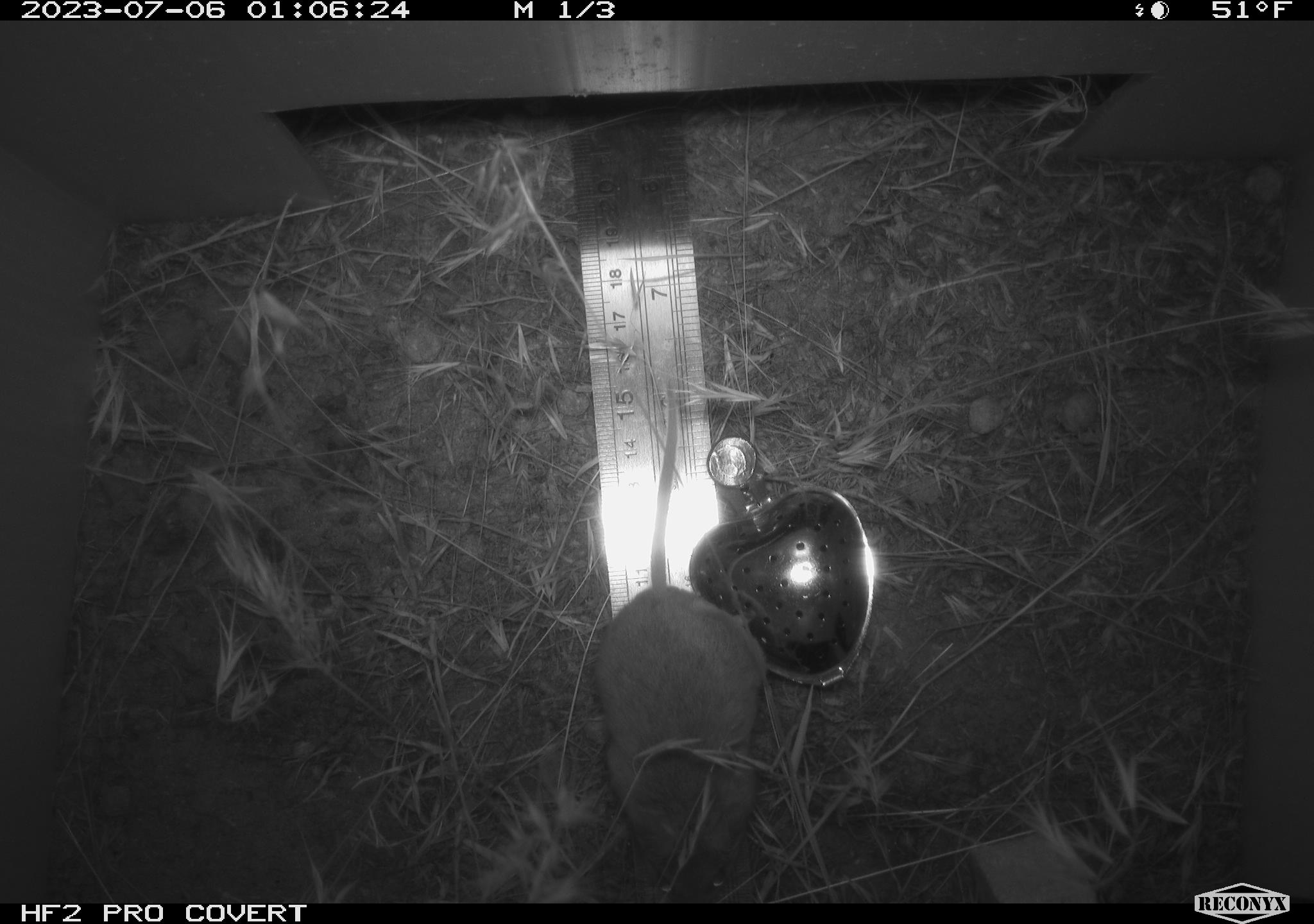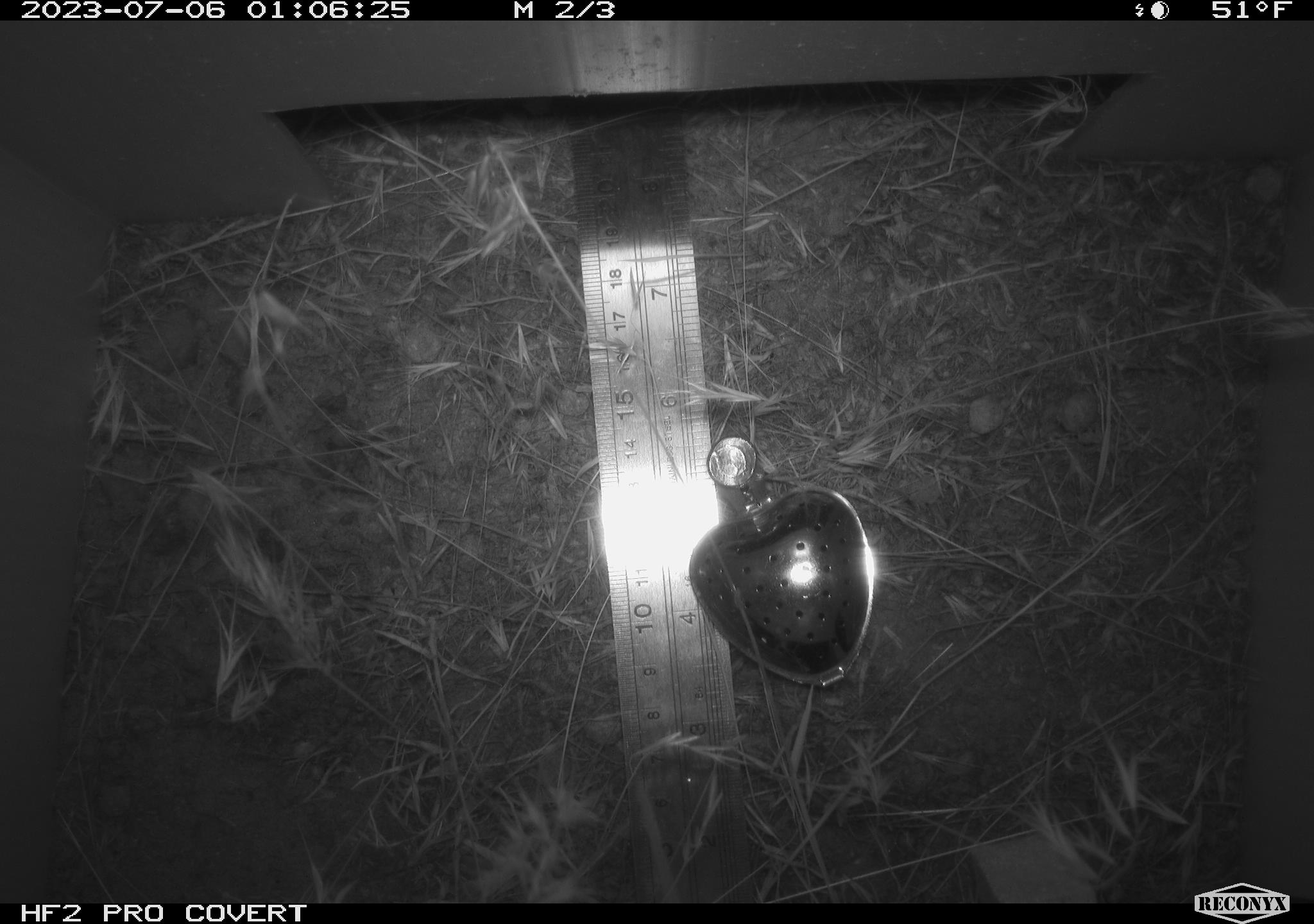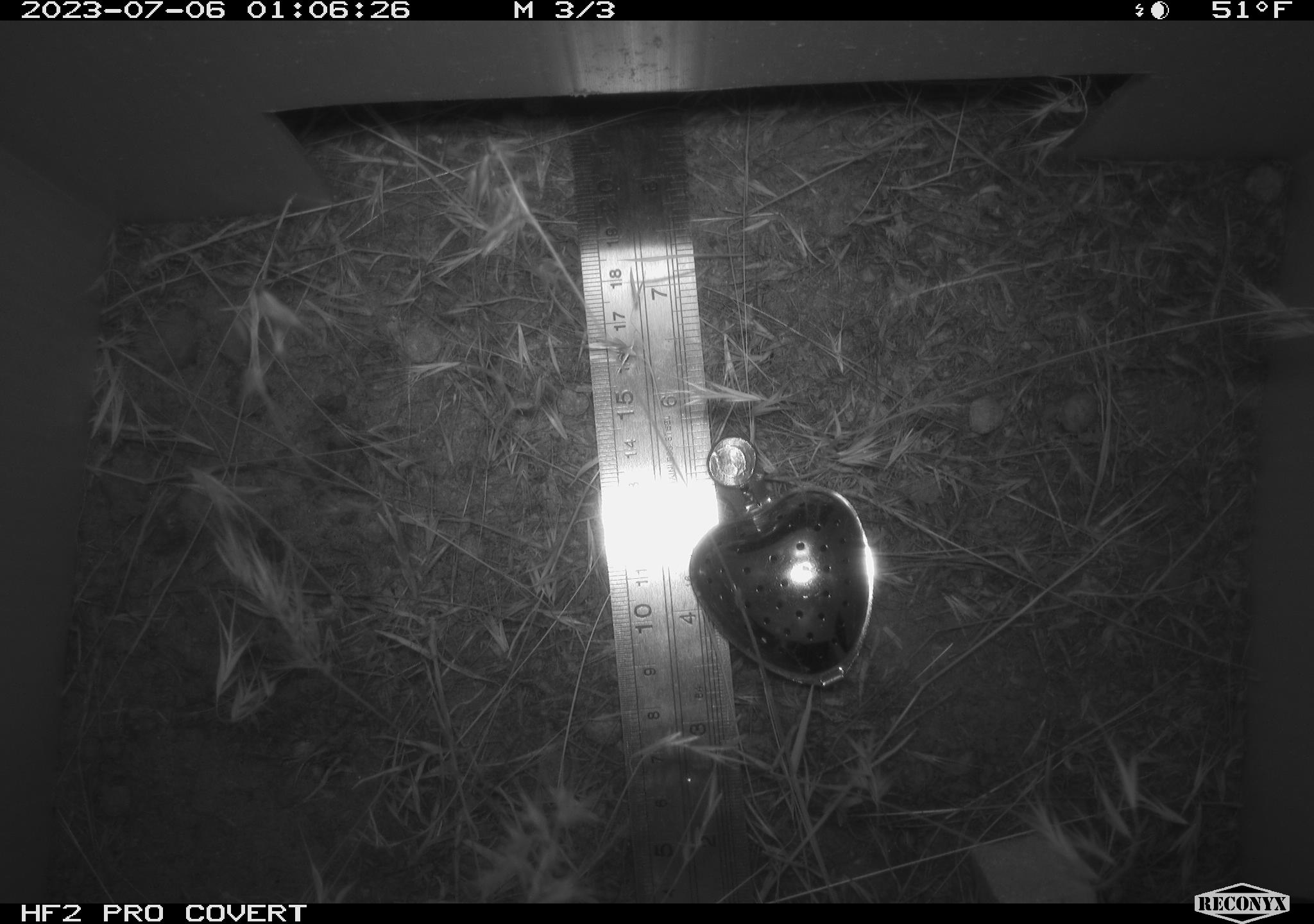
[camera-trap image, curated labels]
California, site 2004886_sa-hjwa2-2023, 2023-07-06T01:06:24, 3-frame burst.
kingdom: Animalia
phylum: Chordata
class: Mammalia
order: Rodentia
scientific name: Rodentia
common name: mouse species